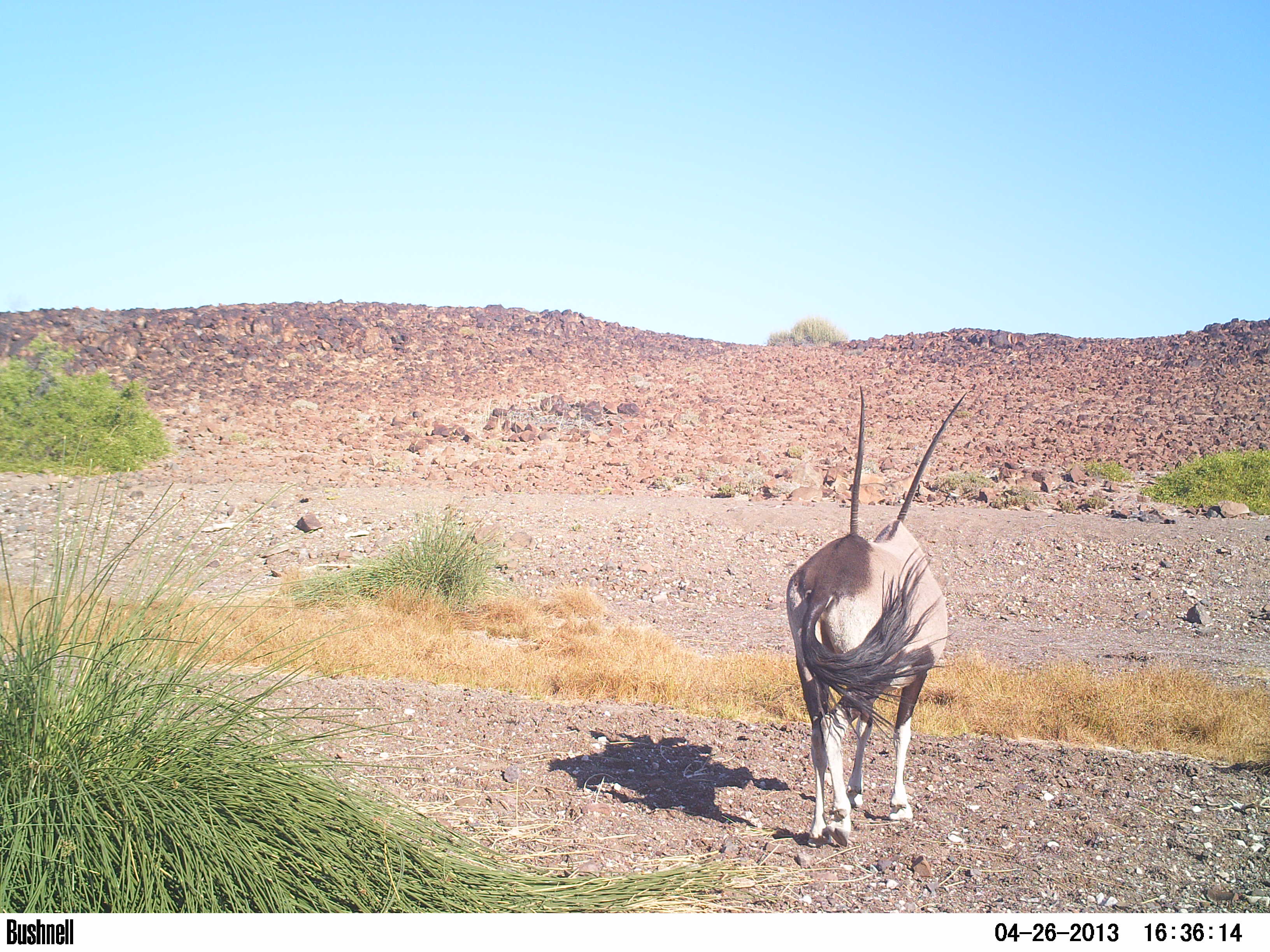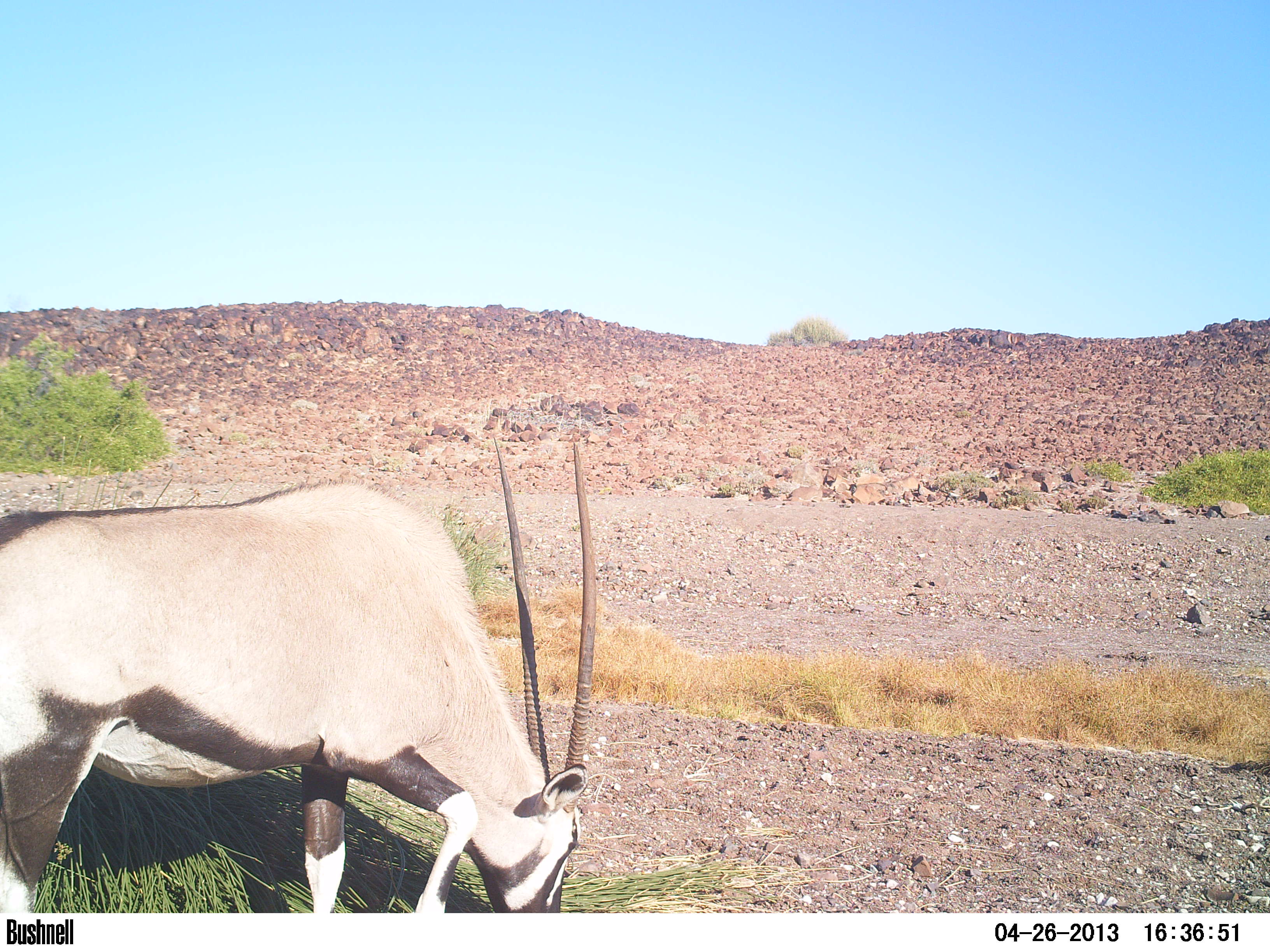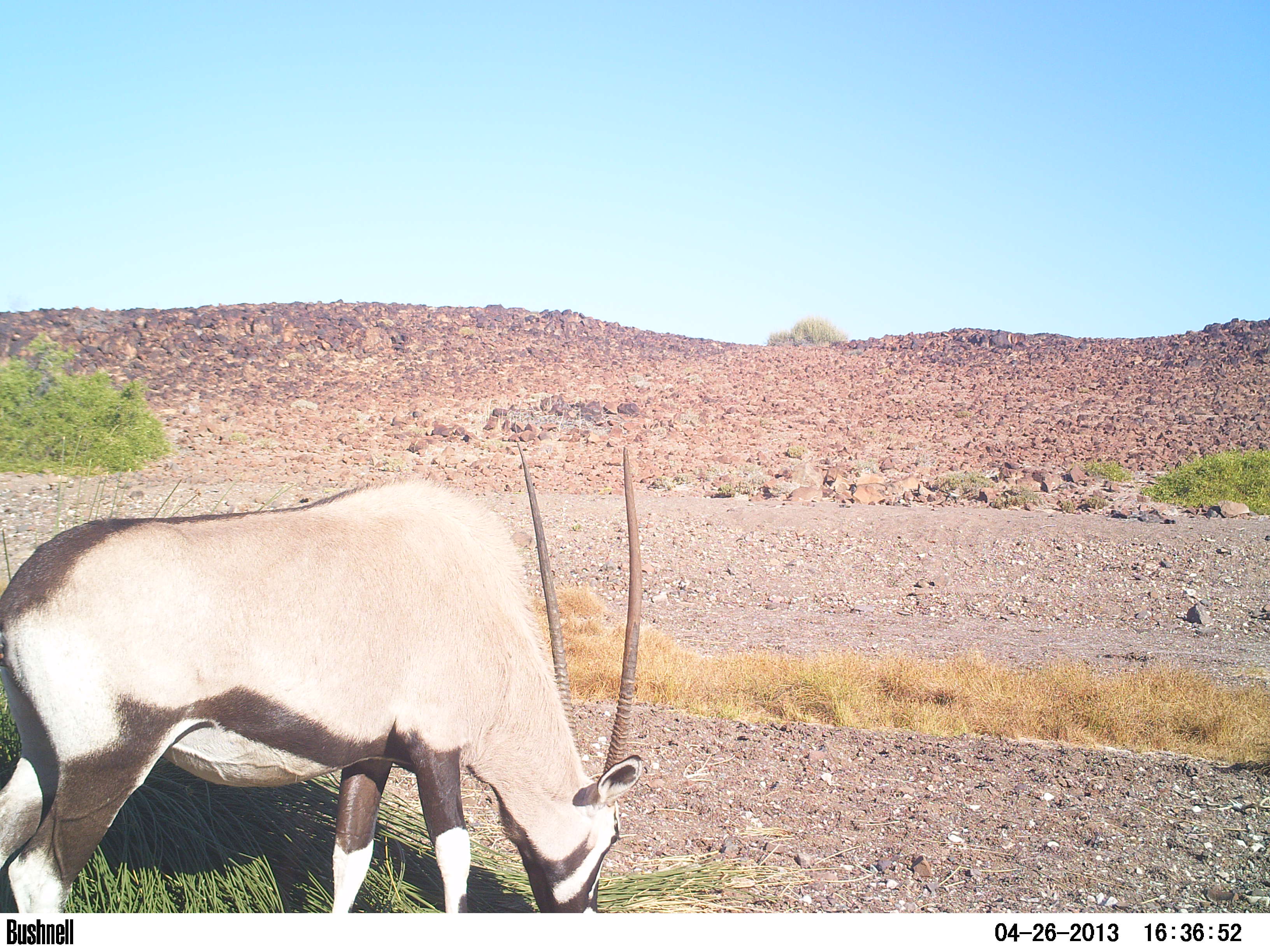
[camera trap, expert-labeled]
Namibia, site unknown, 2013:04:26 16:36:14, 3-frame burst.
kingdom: Animalia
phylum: Chordata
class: Mammalia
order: Artiodactyla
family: Bovidae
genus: Oryx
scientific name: Oryx gazella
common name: gemsbok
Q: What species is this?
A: Oryx gazella (gemsbok).